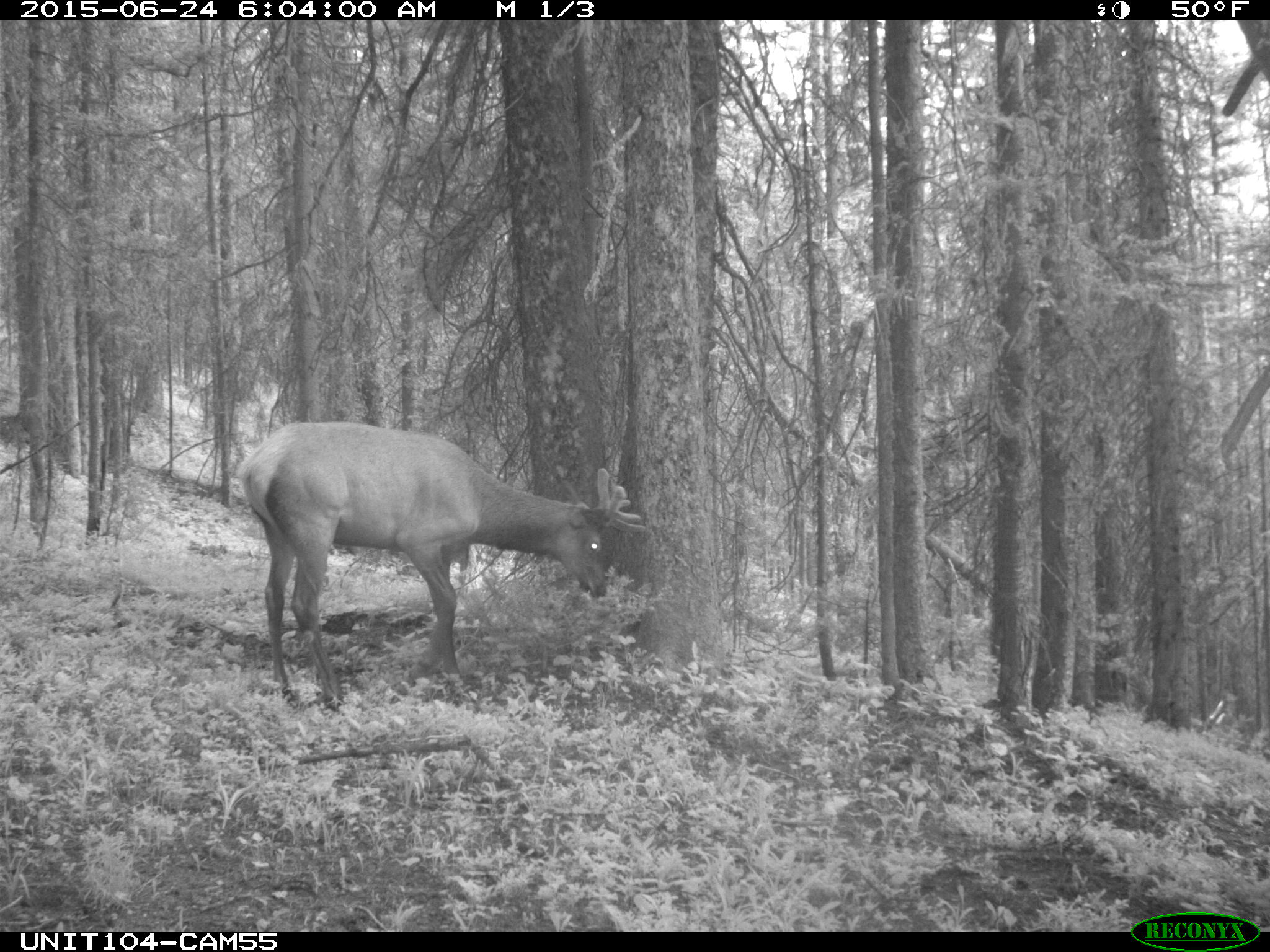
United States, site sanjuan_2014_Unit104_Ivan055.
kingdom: Animalia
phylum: Chordata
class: Mammalia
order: Artiodactyla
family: Cervidae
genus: Cervus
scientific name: Cervus elaphus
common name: red deer